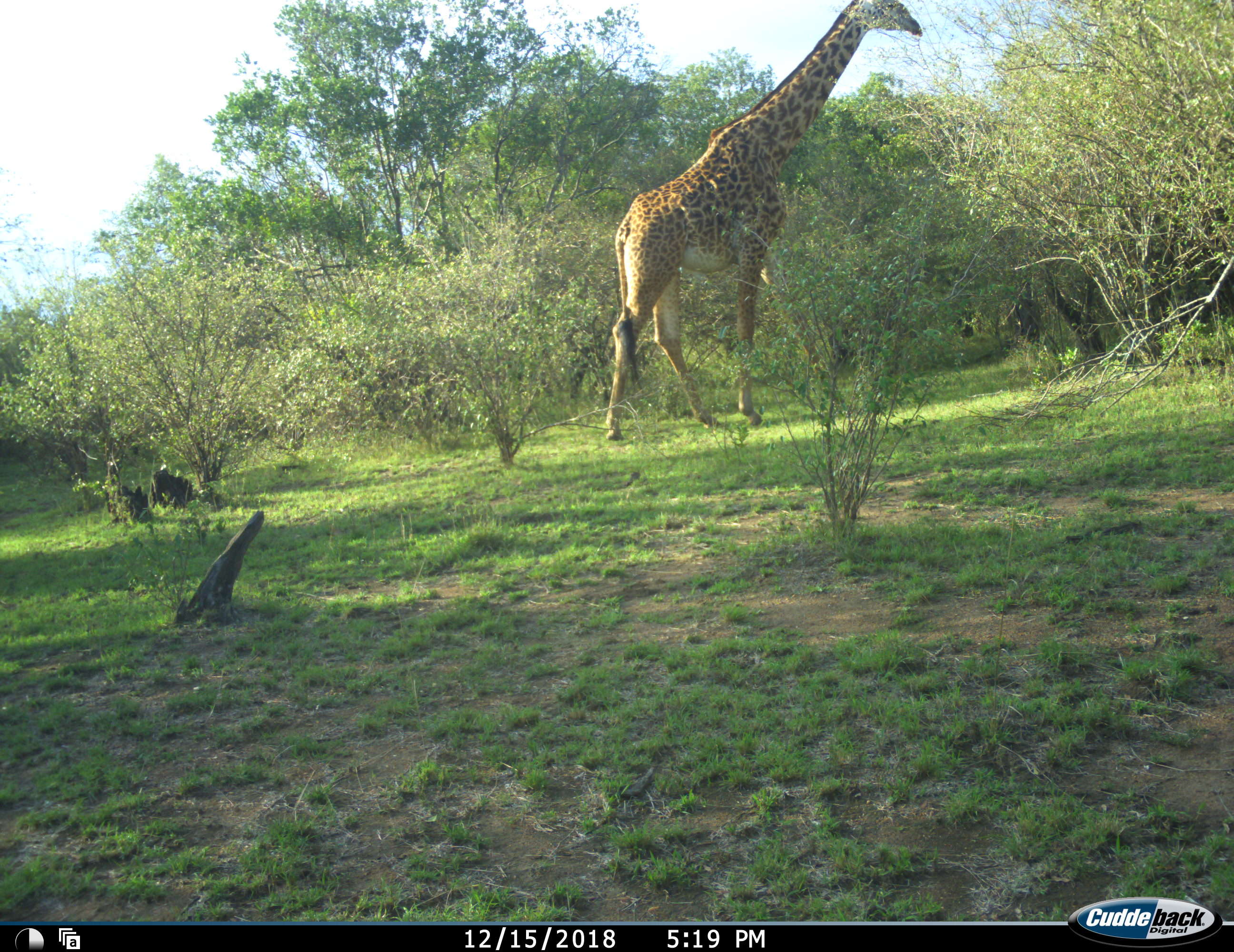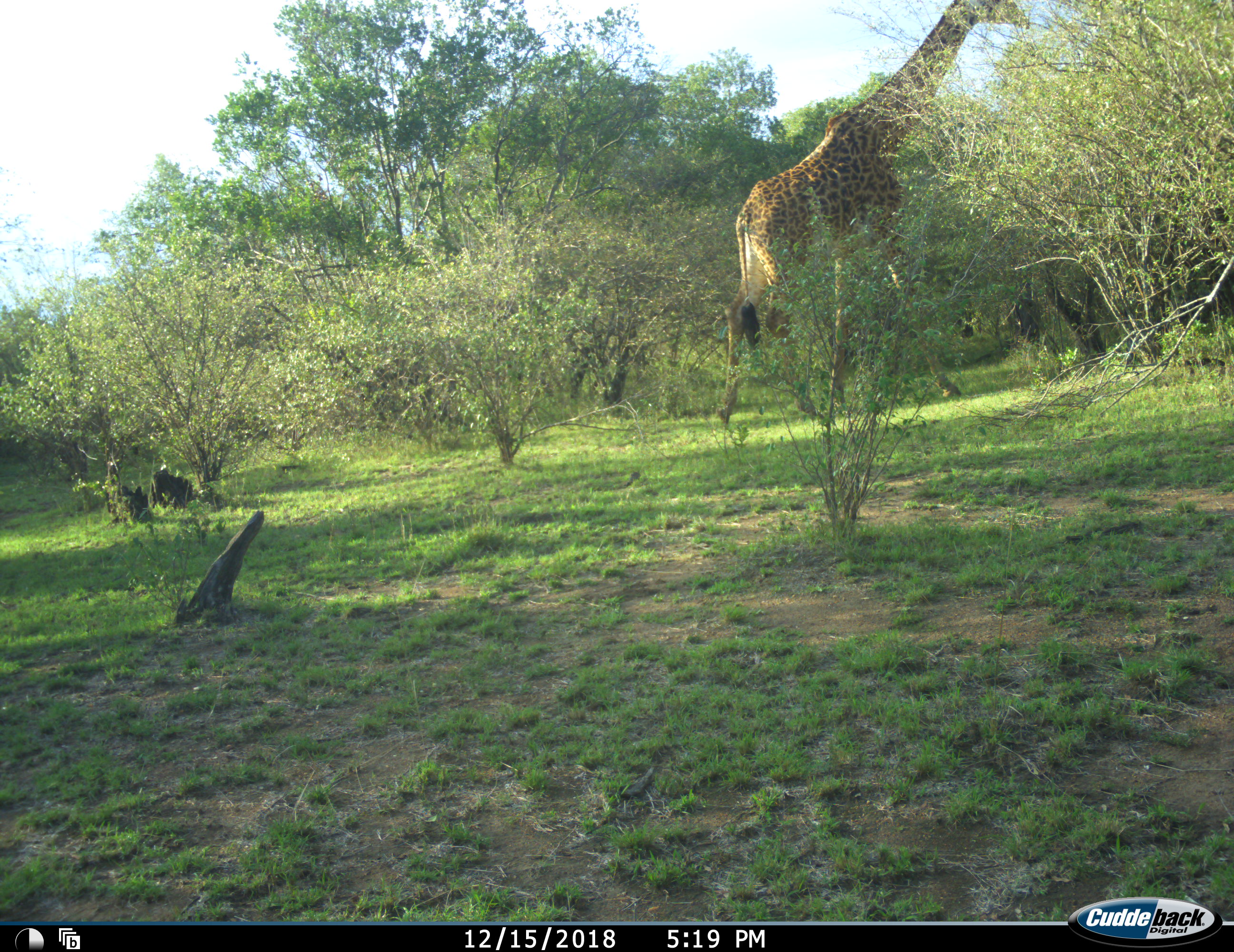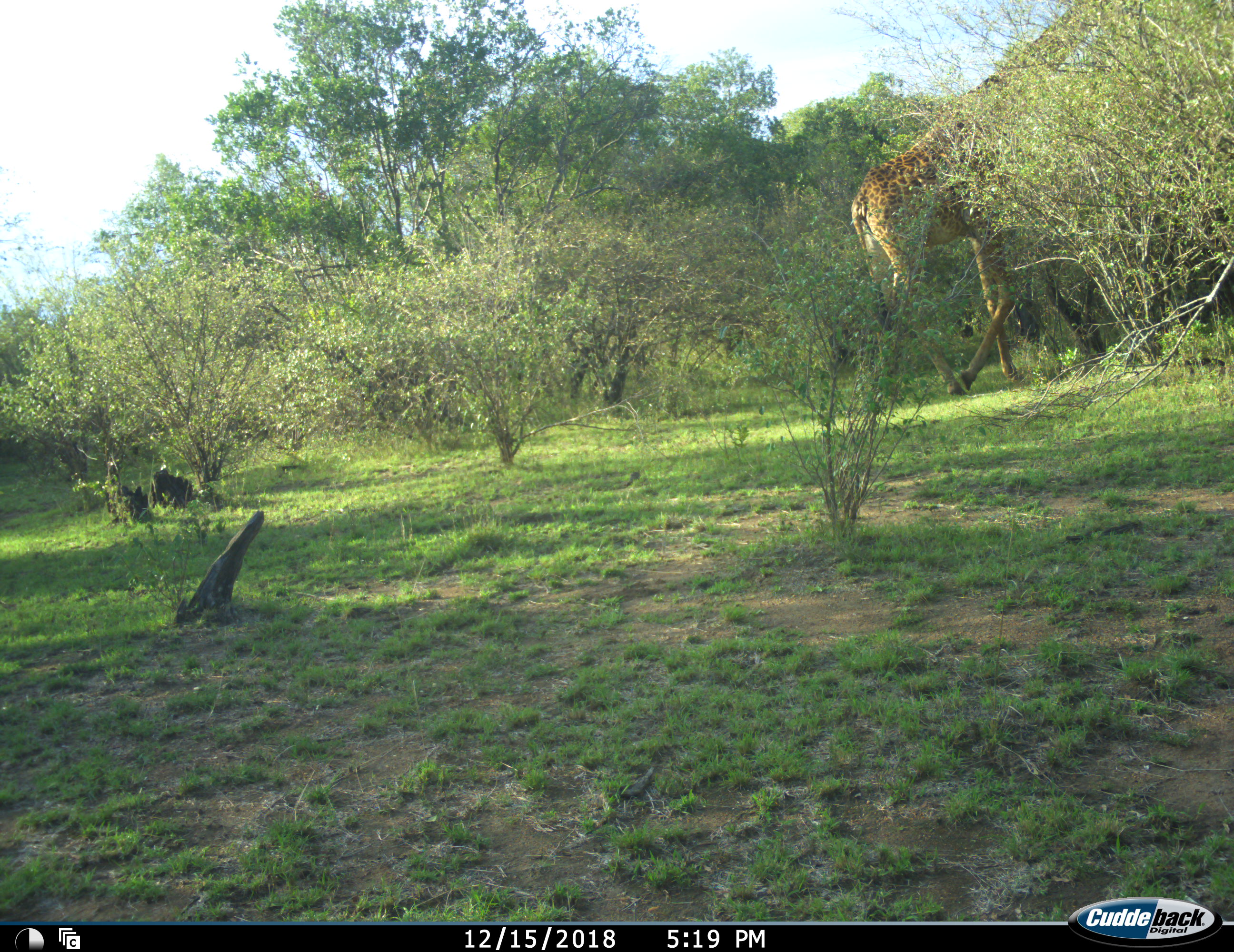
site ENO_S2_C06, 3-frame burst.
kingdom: Animalia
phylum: Chordata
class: Mammalia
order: Artiodactyla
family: Giraffidae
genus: Giraffa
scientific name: Giraffa camelopardalis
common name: giraffe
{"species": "giraffe (Giraffa camelopardalis)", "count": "1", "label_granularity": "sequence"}